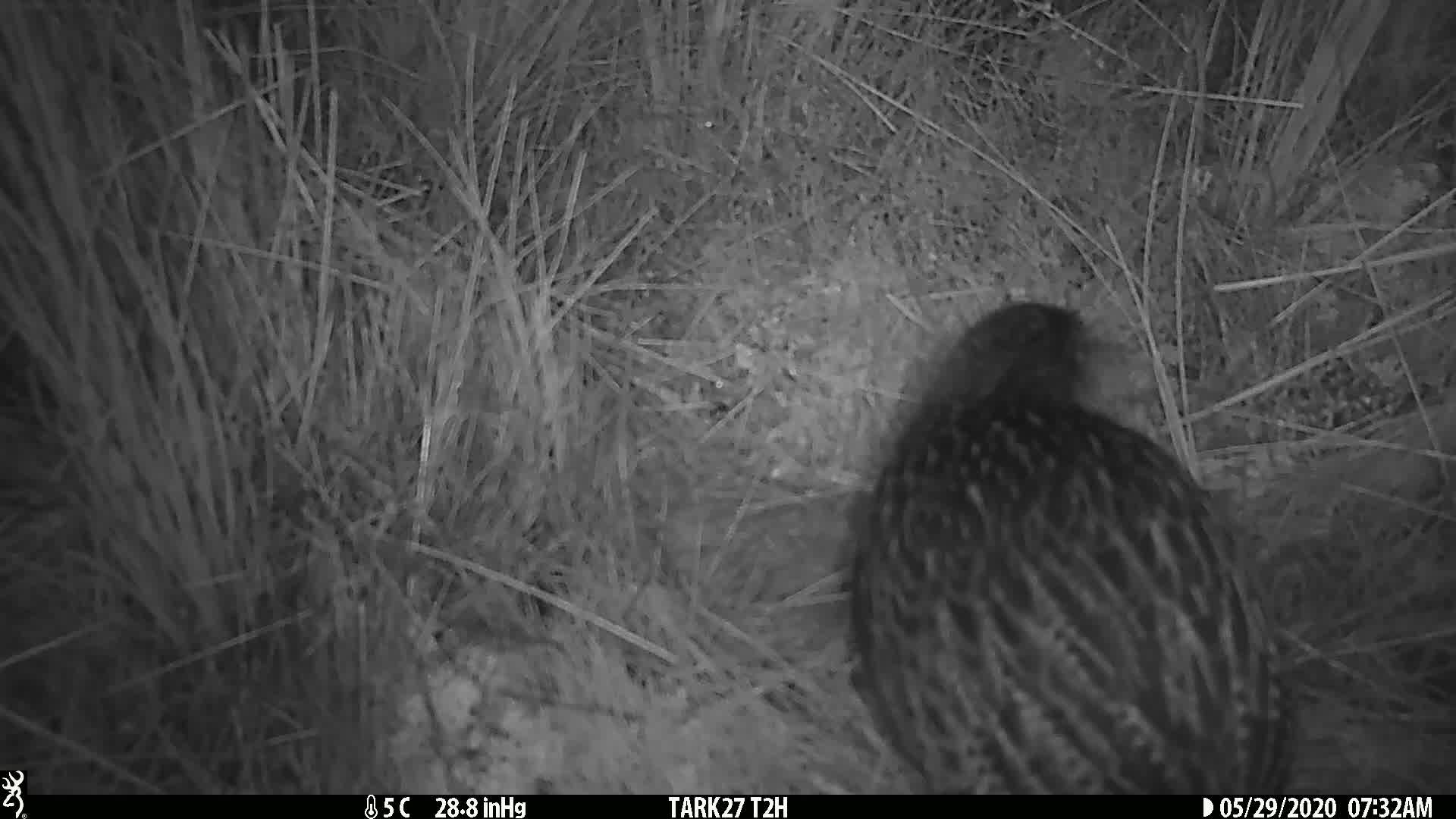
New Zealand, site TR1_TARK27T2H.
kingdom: Animalia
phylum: Chordata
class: Aves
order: Gruiformes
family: Rallidae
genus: Gallirallus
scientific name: Gallirallus australis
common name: weka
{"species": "weka (Gallirallus australis)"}